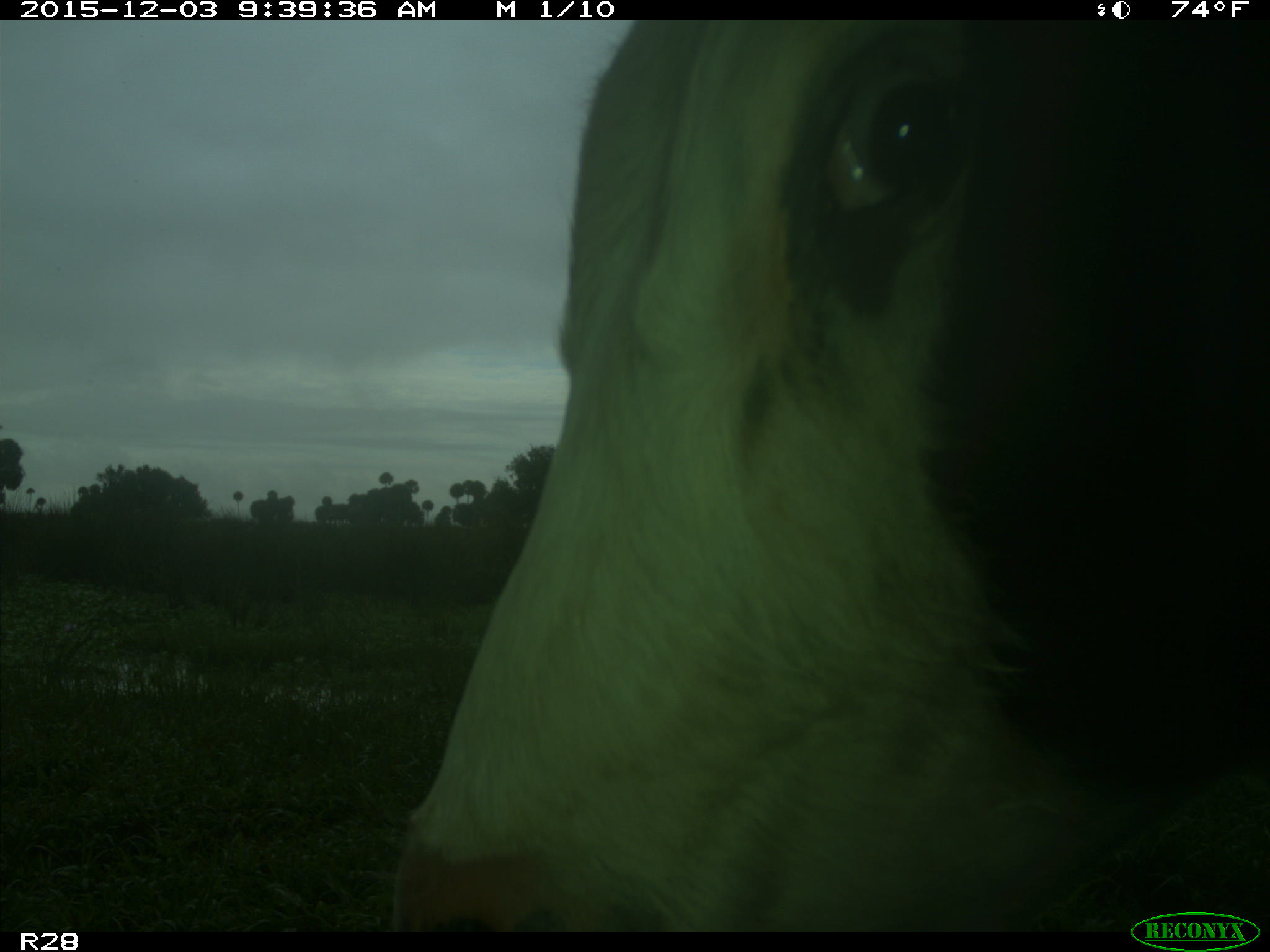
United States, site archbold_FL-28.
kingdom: Animalia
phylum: Chordata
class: Mammalia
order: Artiodactyla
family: Bovidae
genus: Bos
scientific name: Bos taurus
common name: domestic cow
Bos taurus (domestic cow).